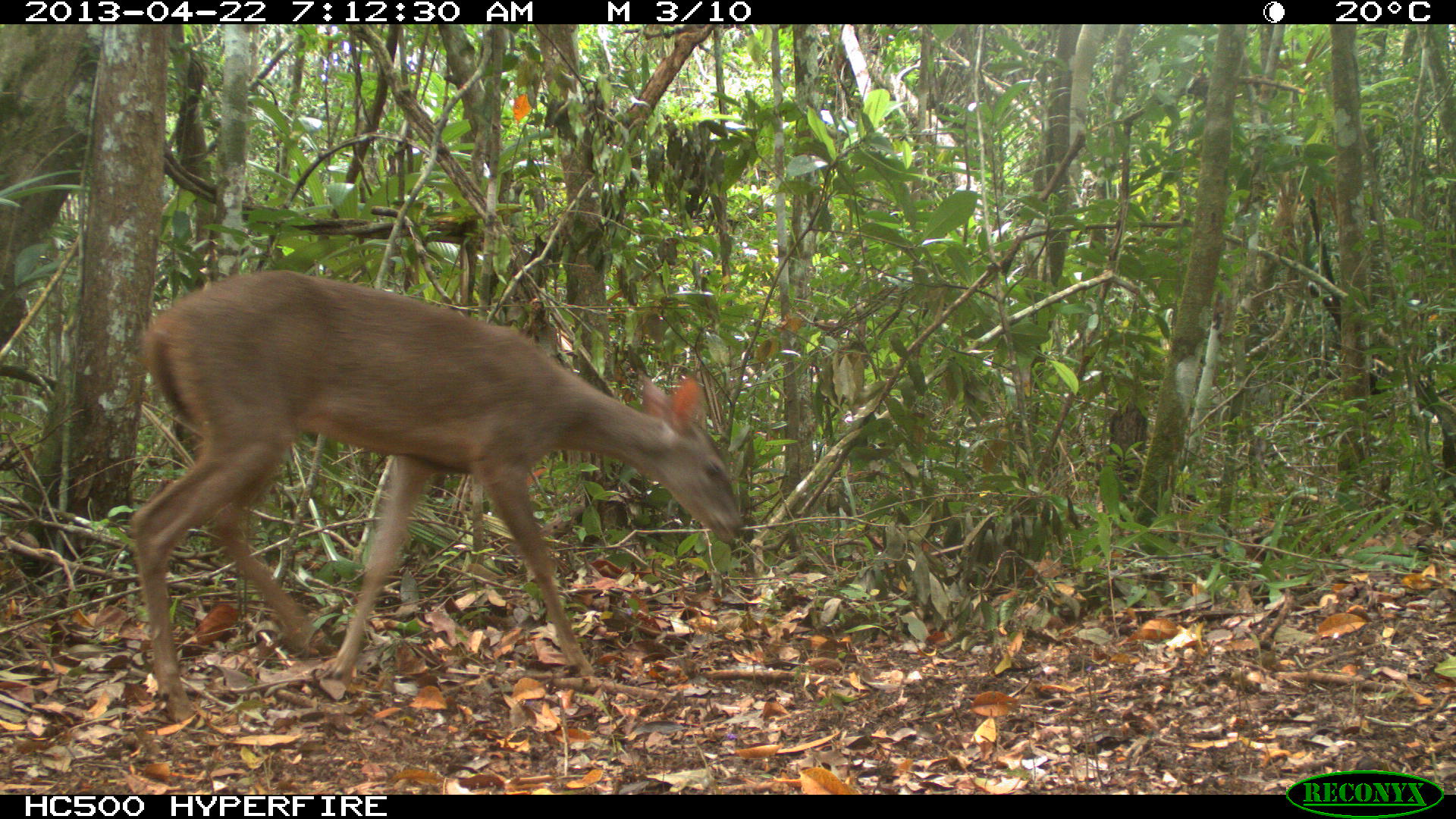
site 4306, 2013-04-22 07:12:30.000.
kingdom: Animalia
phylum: Chordata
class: Mammalia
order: Artiodactyla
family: Cervidae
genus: Odocoileus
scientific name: Odocoileus virginianus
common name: white-tailed deer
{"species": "Odocoileus virginianus (white-tailed deer)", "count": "1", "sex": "female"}